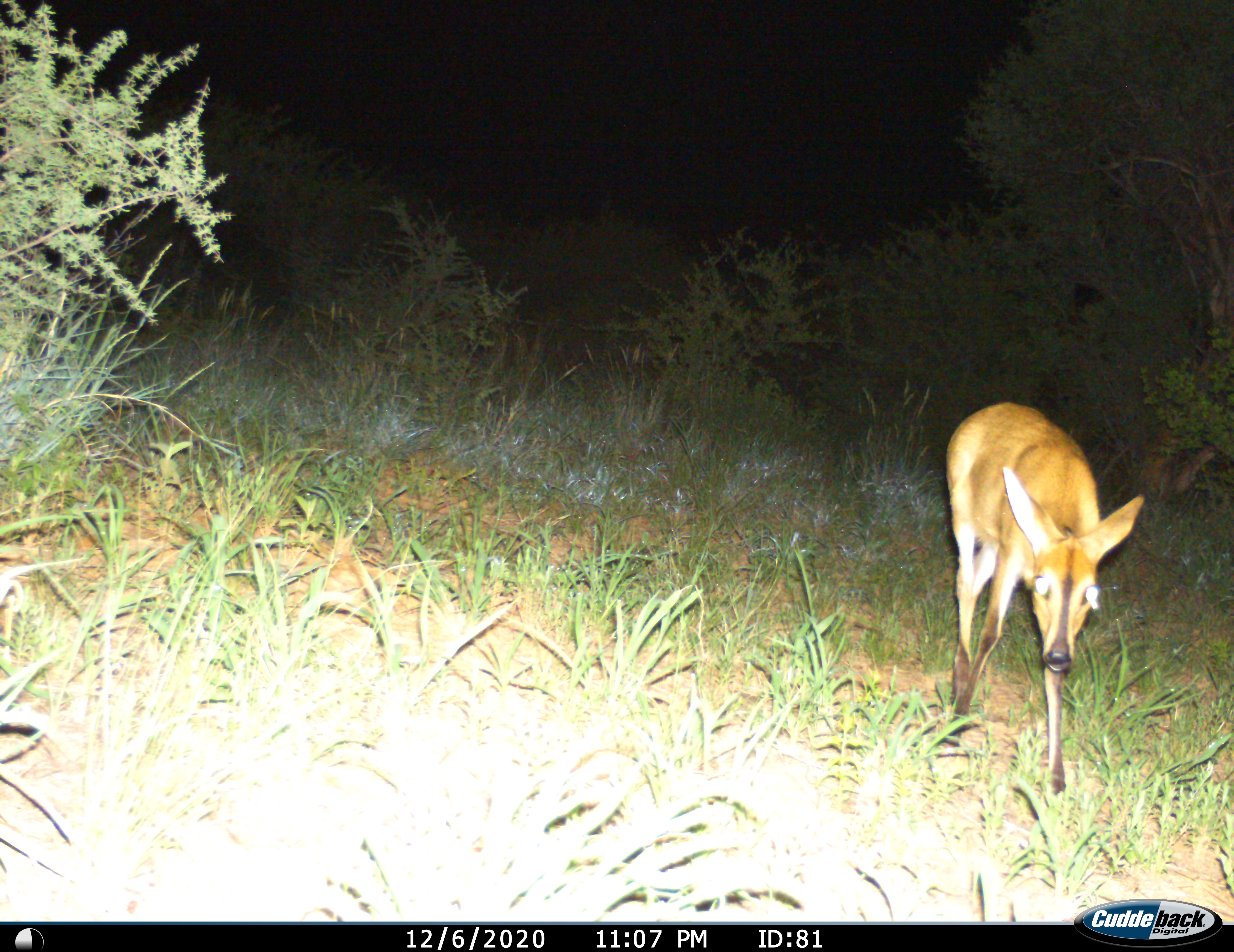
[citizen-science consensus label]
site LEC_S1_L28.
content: unidentified animal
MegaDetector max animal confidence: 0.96